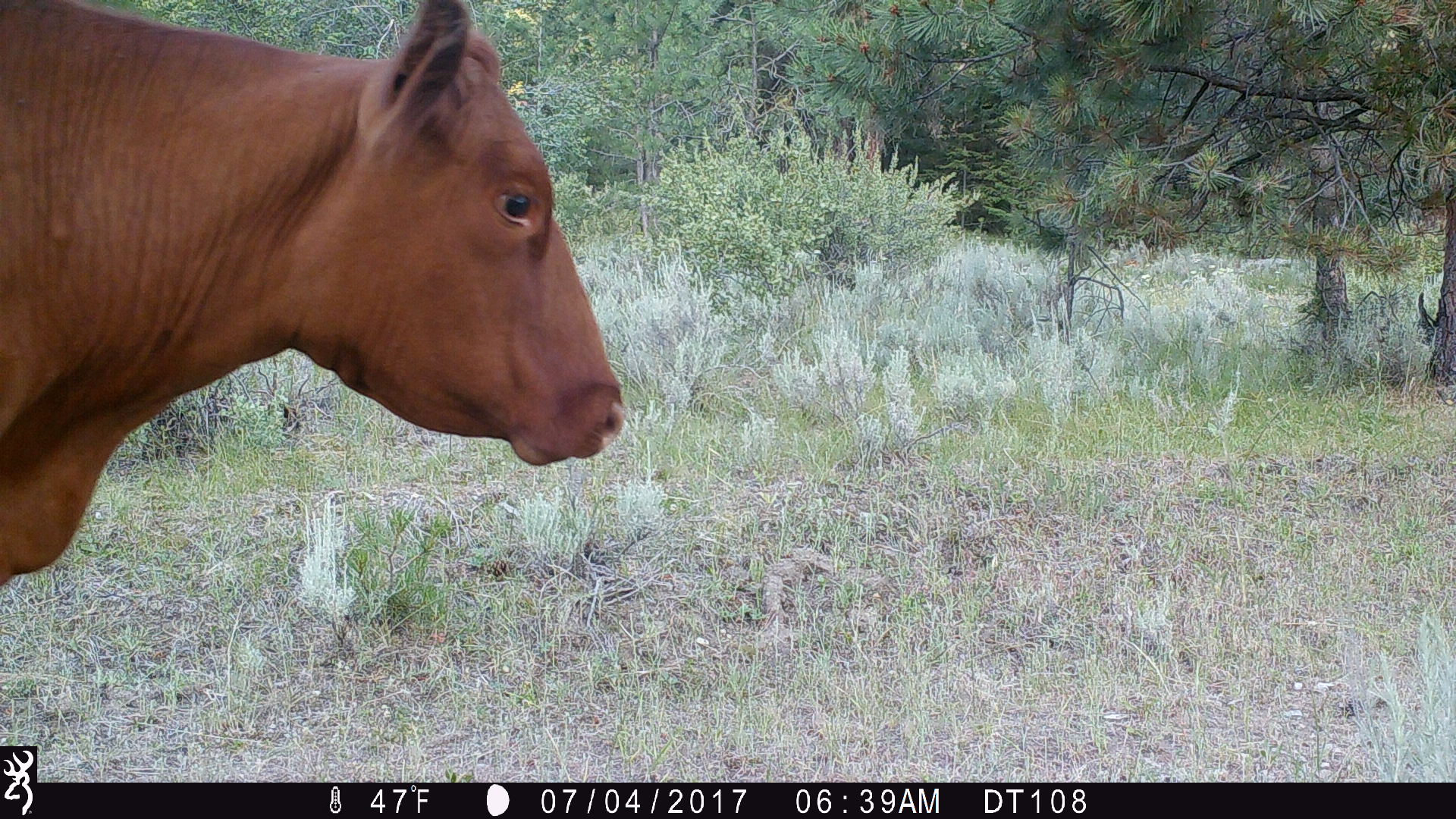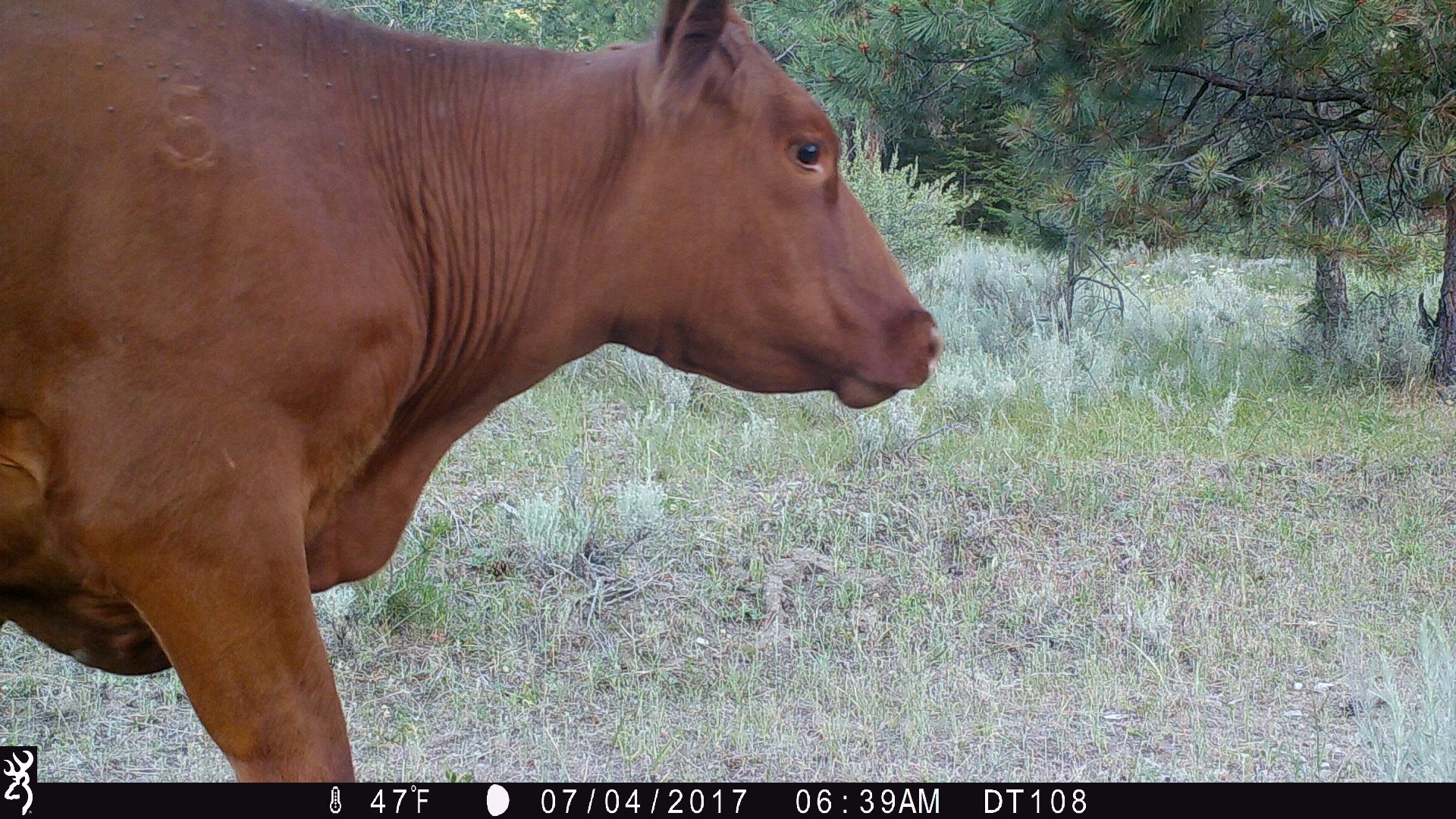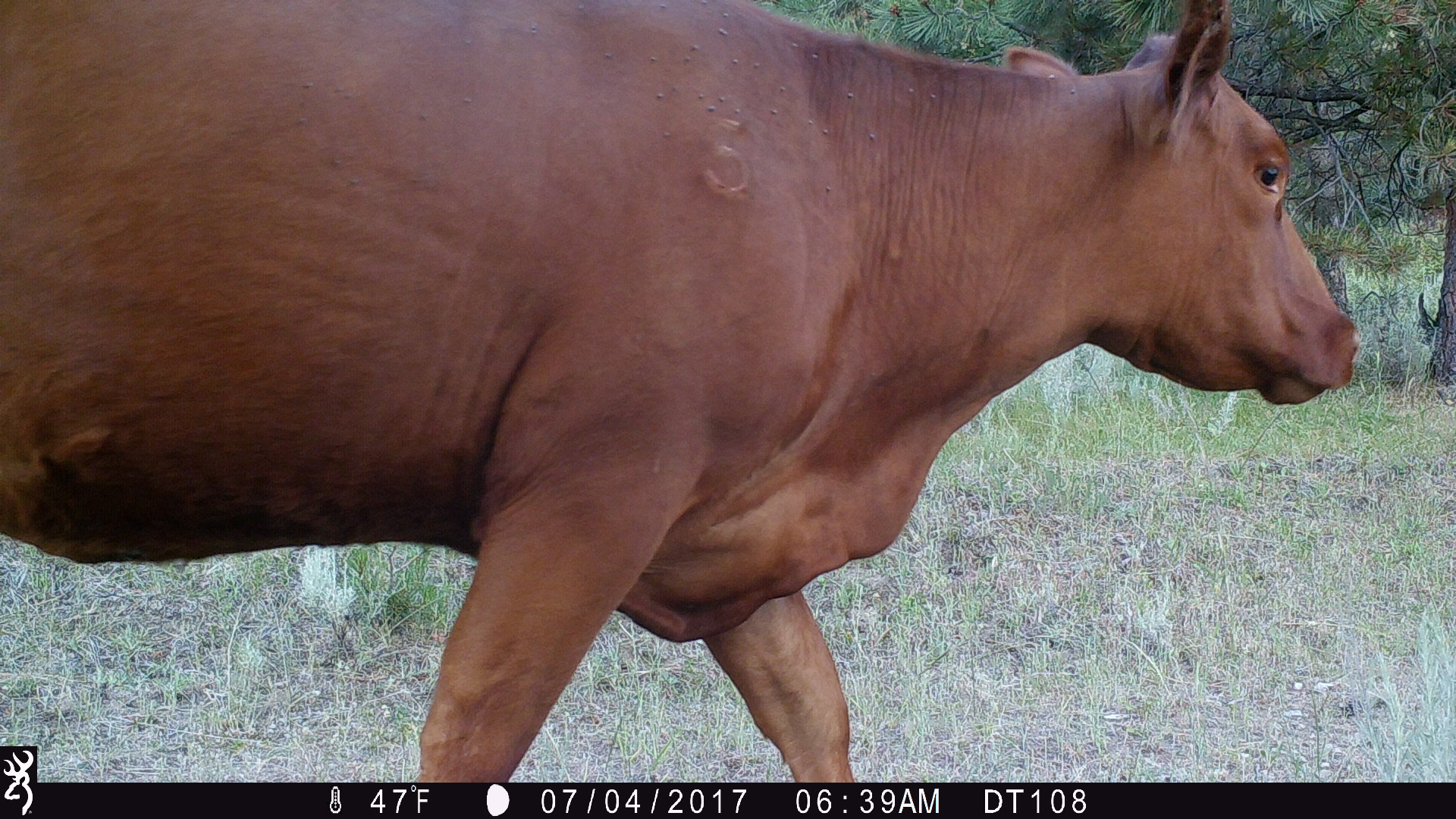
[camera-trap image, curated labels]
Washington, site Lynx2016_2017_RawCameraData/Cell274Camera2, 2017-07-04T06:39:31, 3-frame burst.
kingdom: Animalia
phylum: Chordata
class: Mammalia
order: Artiodactyla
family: Bovidae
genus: Bos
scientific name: Bos taurus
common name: domestic cattle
Domestic cattle (Bos taurus). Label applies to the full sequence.